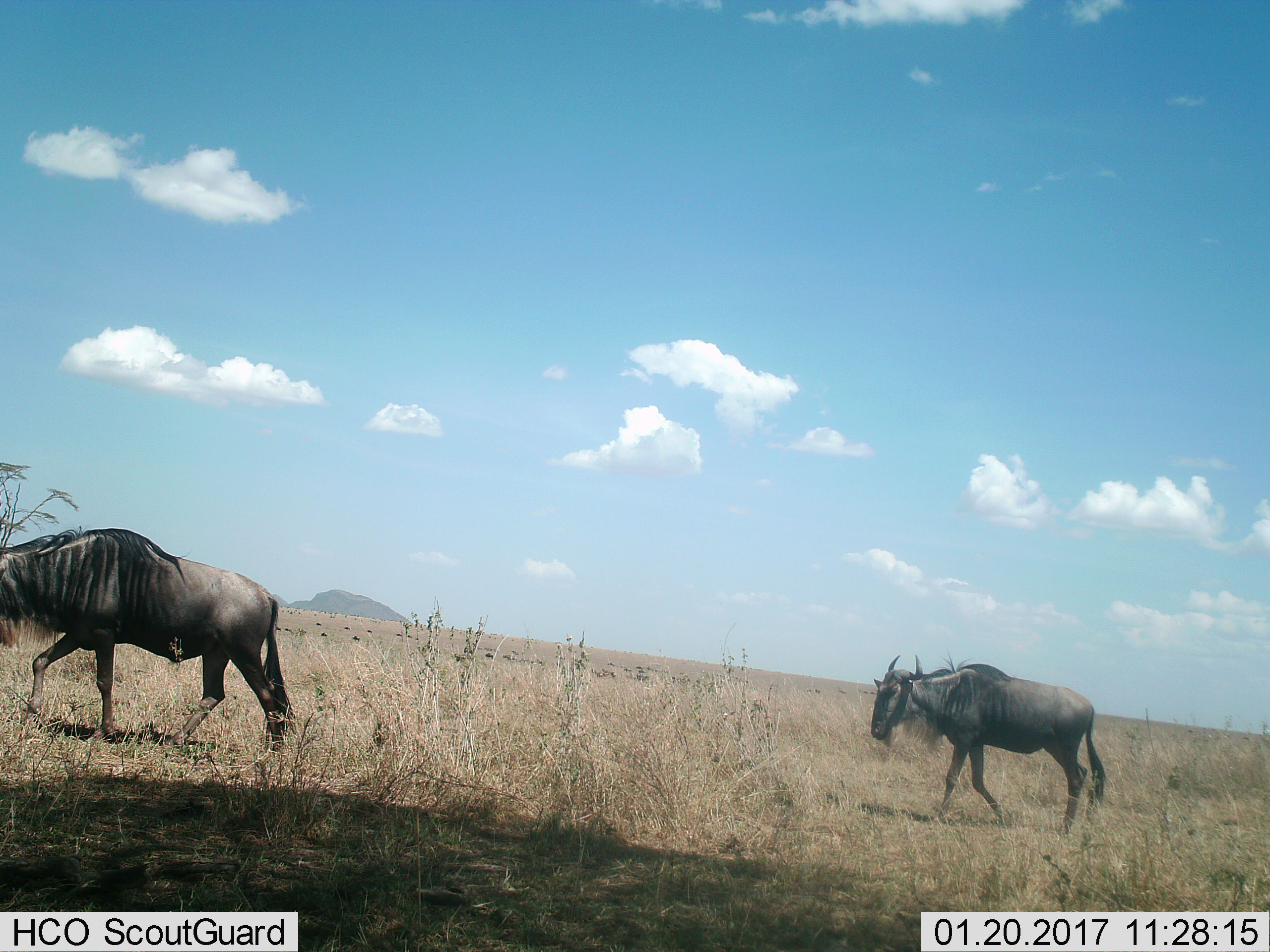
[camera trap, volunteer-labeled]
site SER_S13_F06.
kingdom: Animalia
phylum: Chordata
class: Mammalia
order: Artiodactyla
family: Bovidae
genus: Connochaetes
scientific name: Connochaetes taurinus taurinus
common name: blue wildebeest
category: wildebeestblue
Wildebeestblue (blue wildebeest) (Connochaetes taurinus taurinus), count 2. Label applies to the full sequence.